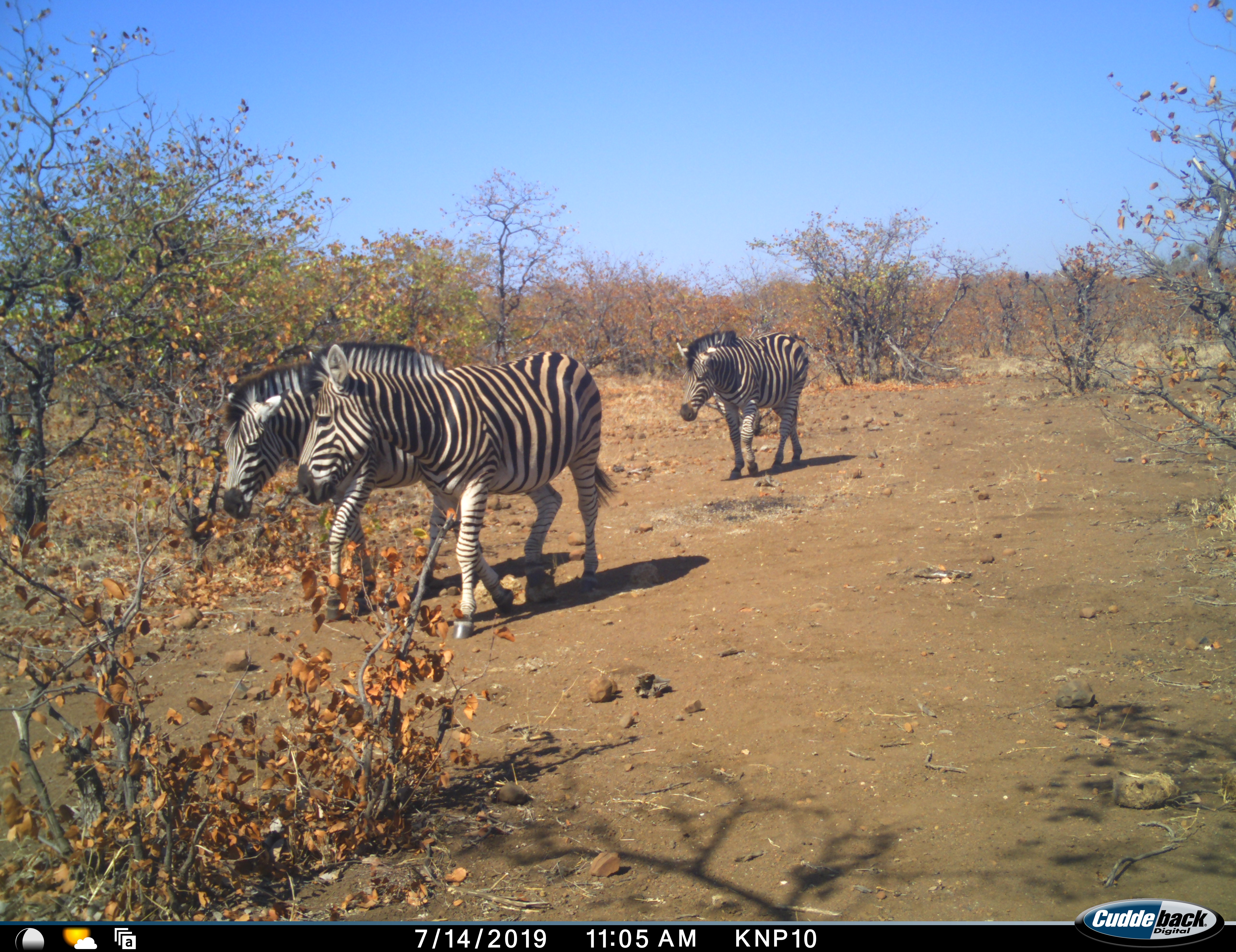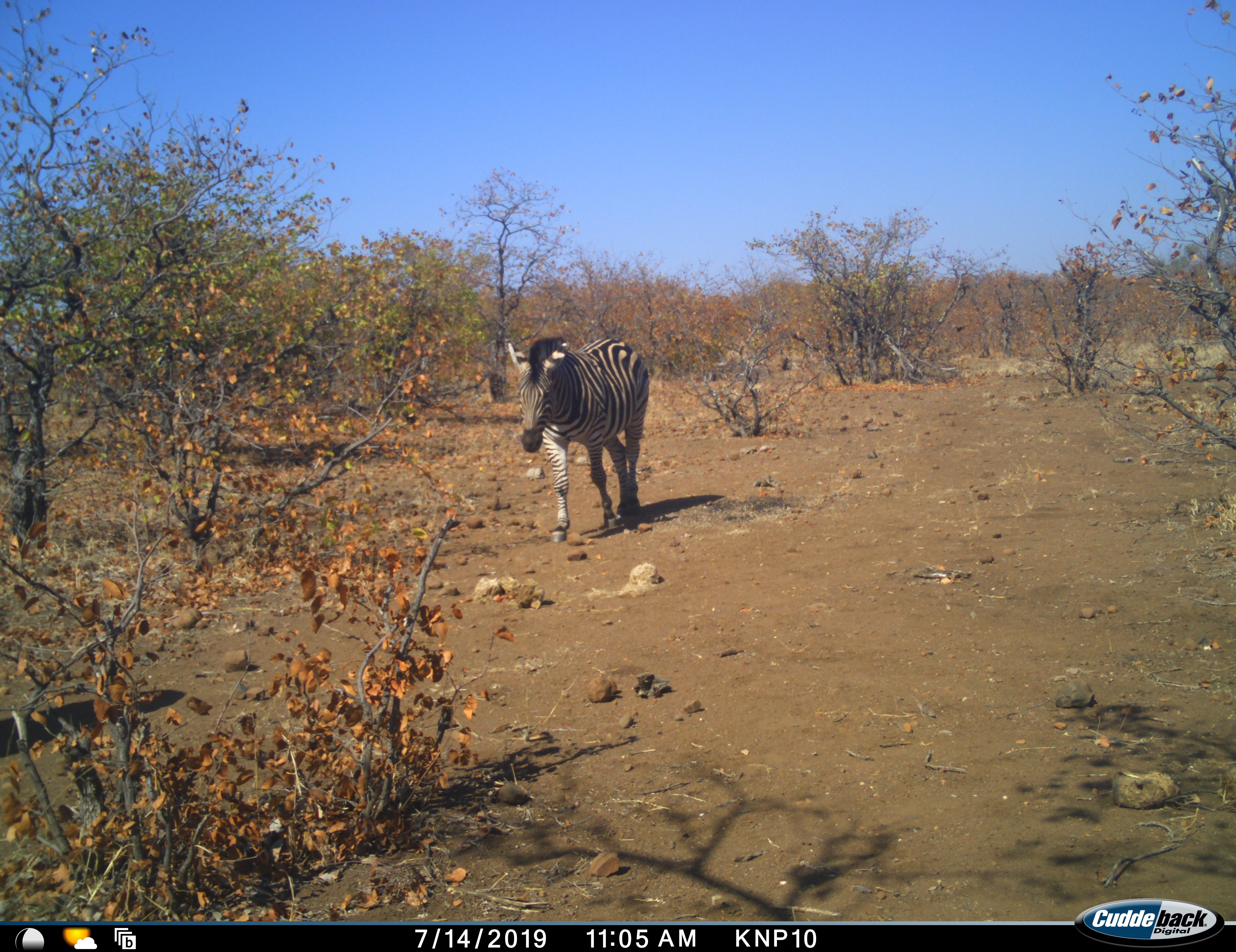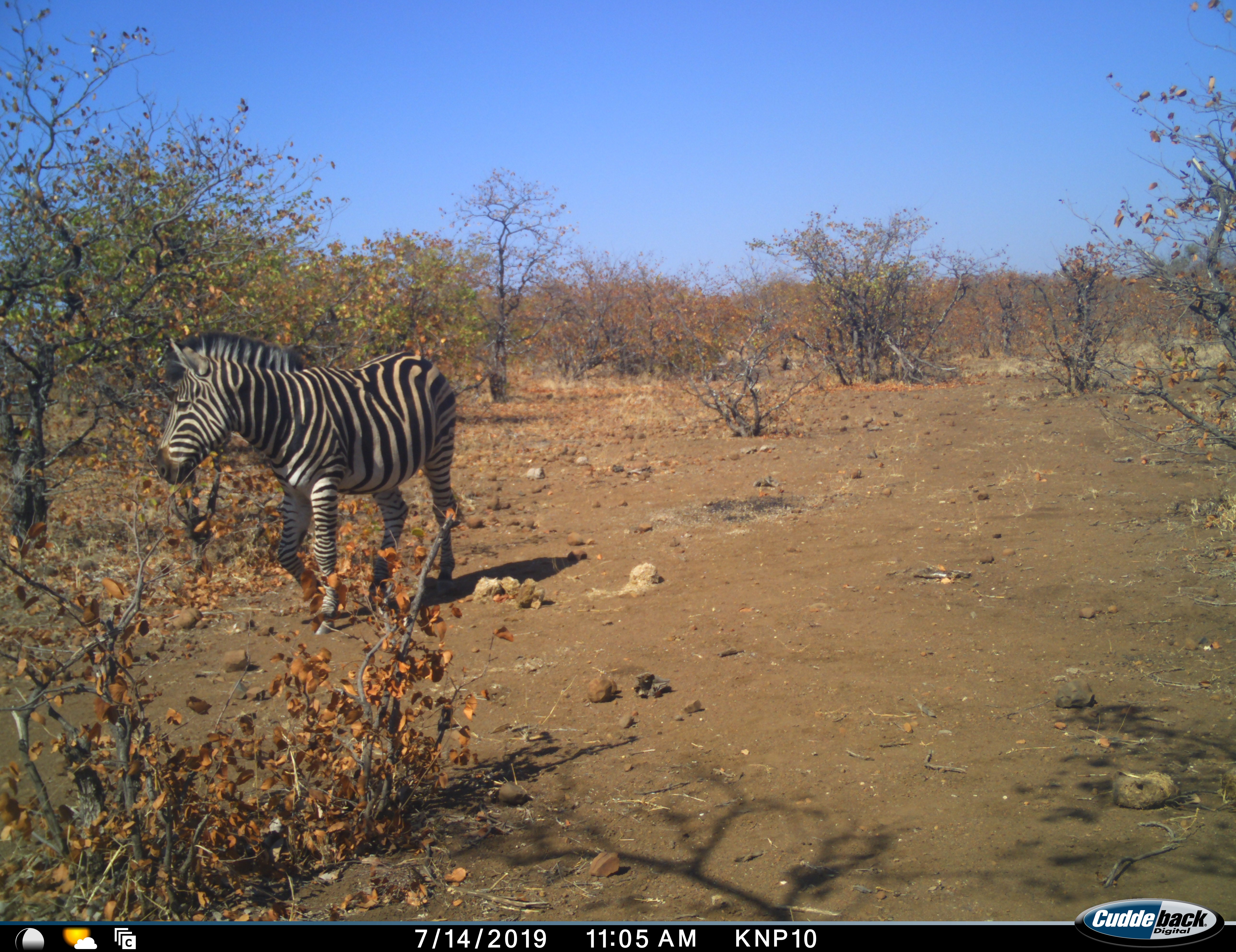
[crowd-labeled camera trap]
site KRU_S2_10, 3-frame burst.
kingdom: Animalia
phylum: Chordata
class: Mammalia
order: Perissodactyla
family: Equidae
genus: Equus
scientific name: Equus quagga burchellii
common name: burchell's zebra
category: zebraburchells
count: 3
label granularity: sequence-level